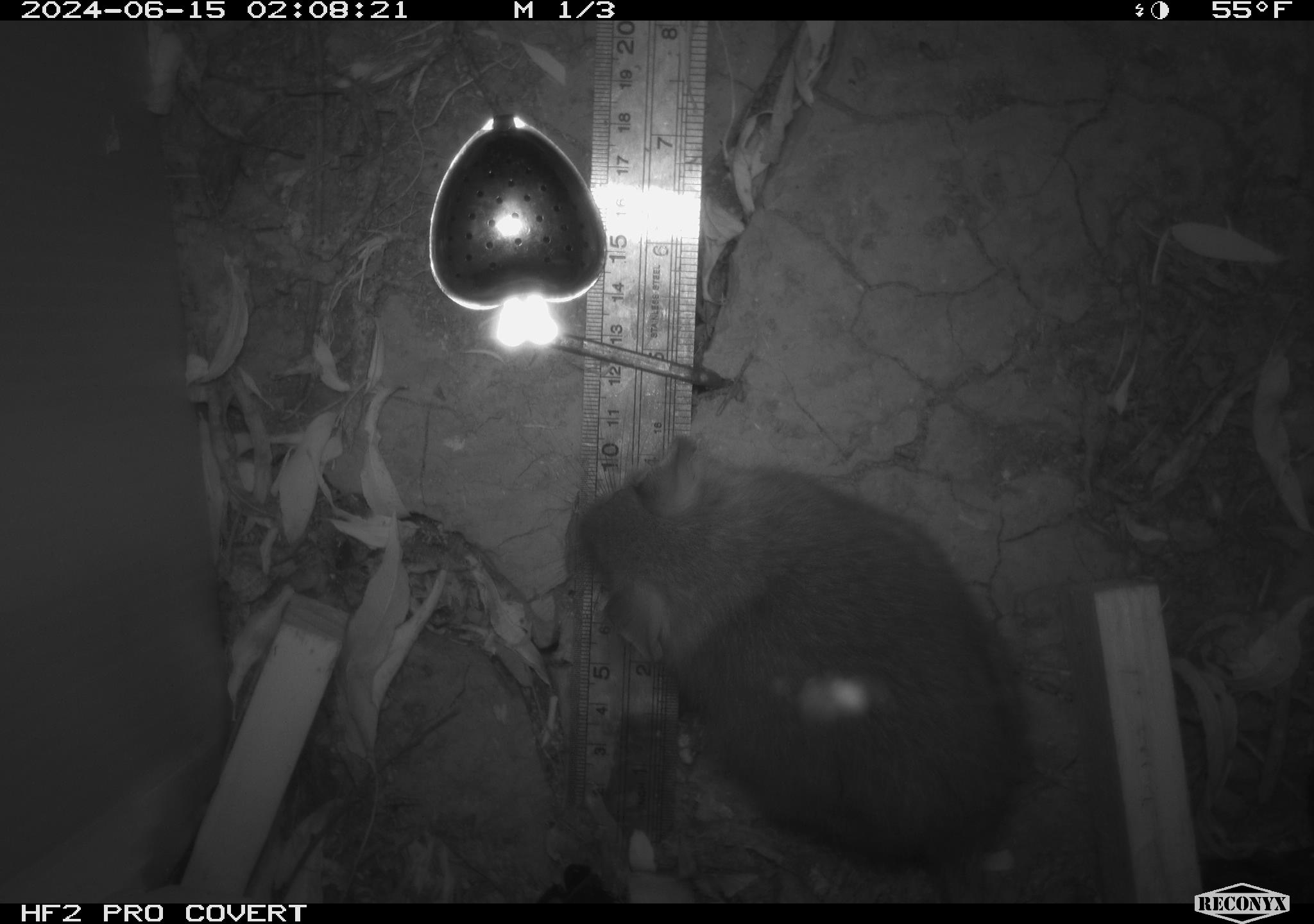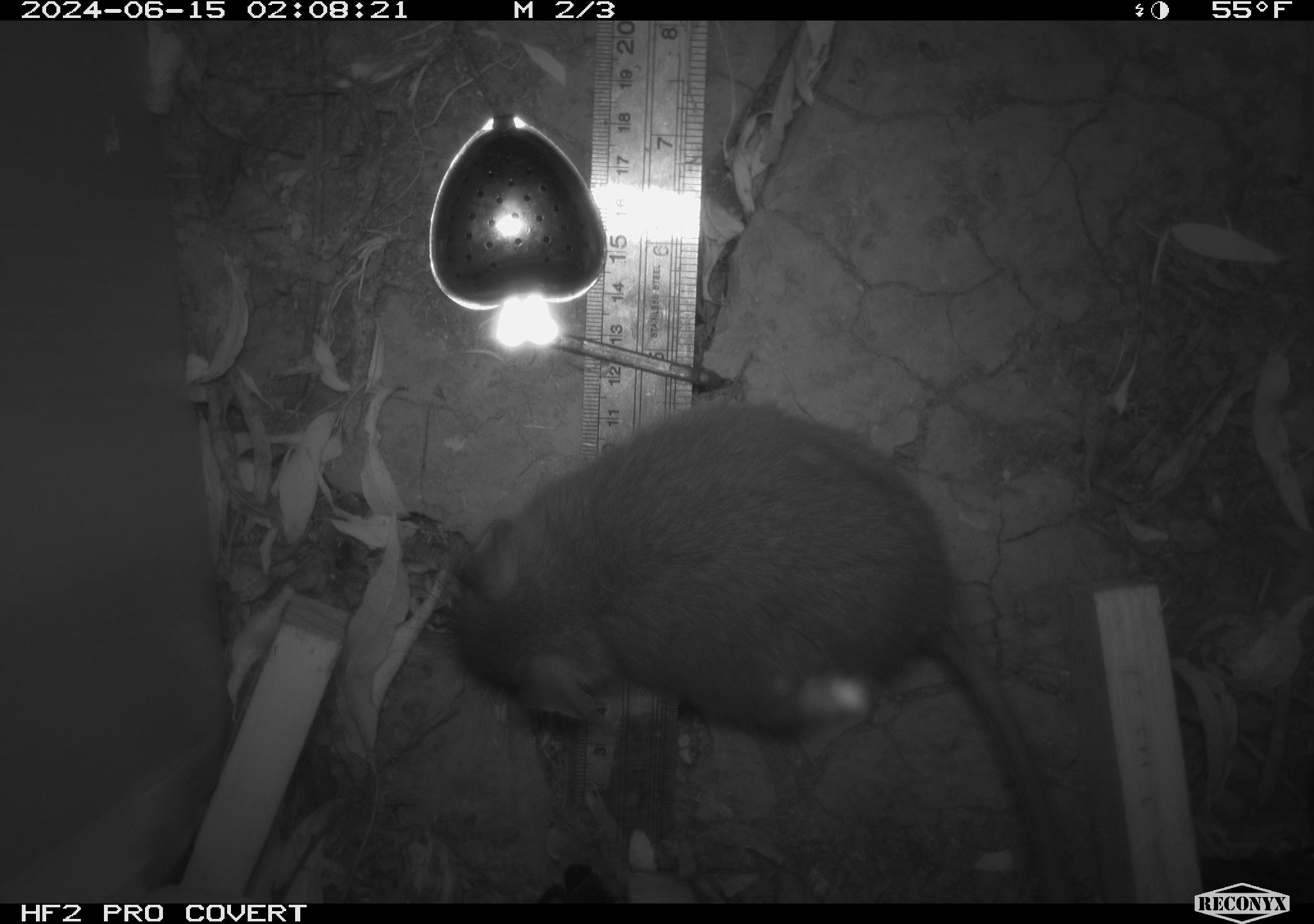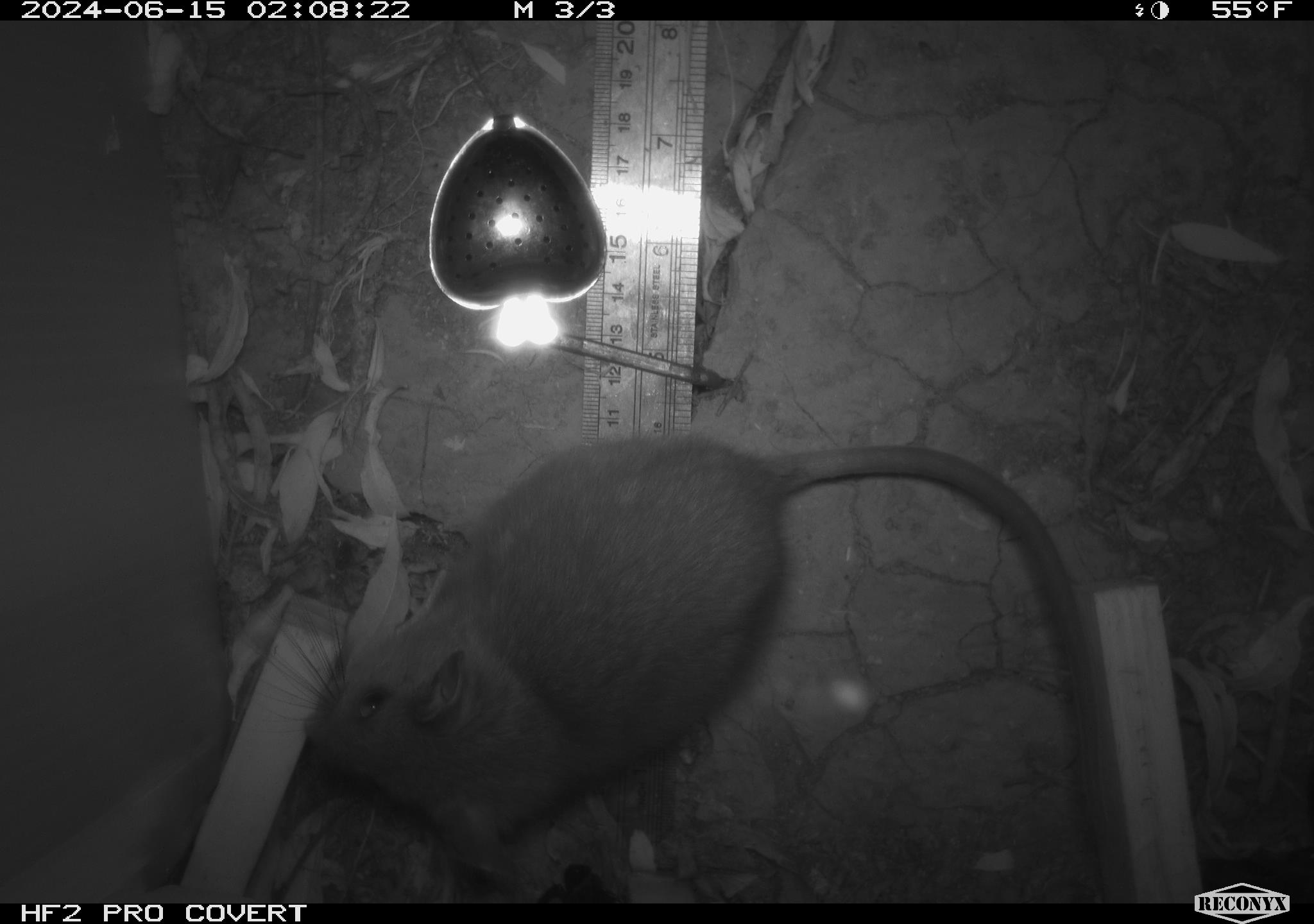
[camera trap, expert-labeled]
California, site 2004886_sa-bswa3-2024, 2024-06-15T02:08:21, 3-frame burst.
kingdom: Animalia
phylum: Chordata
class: Mammalia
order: Rodentia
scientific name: Rodentia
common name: woodrat or rat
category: woodrat or rat species